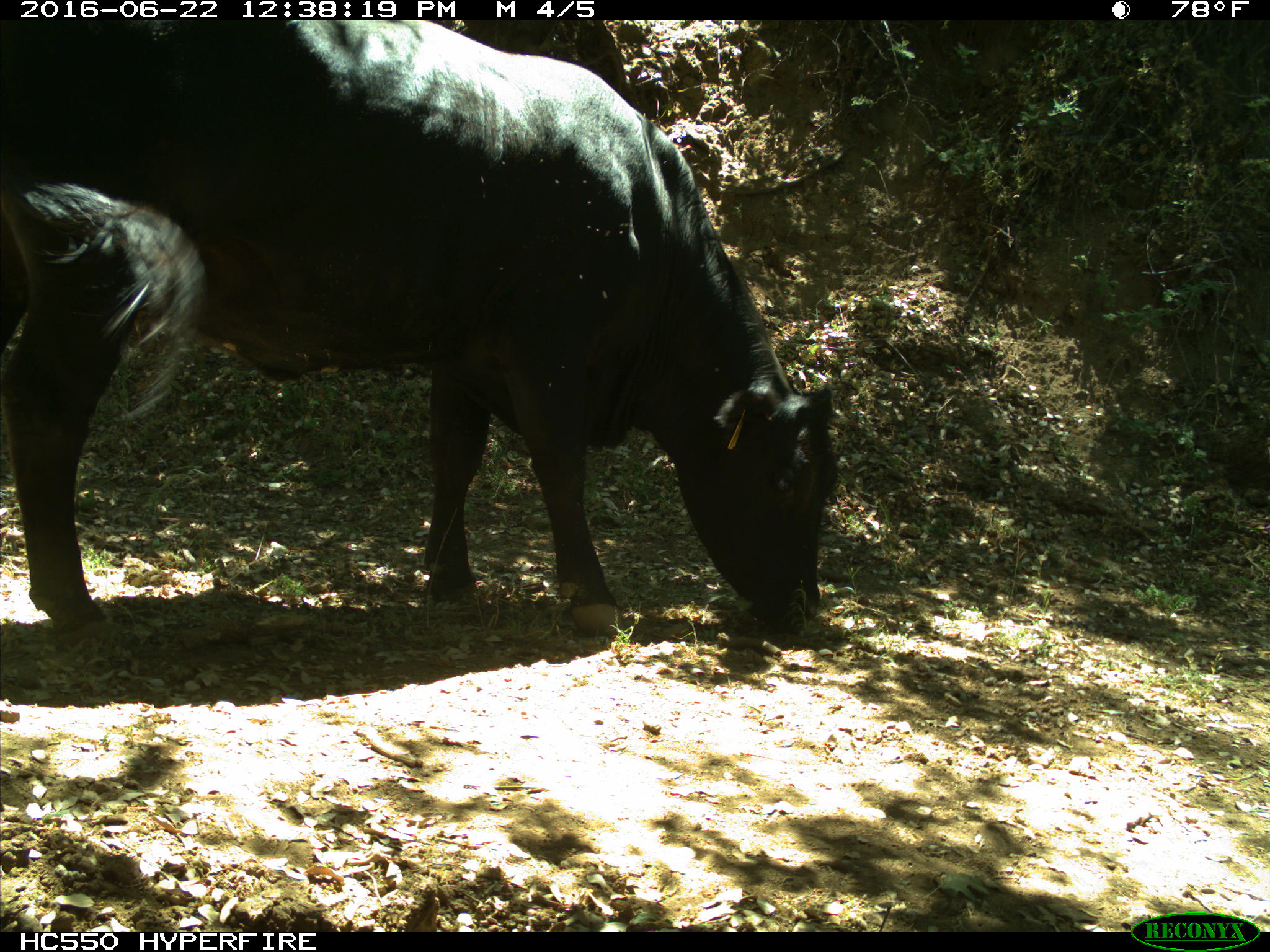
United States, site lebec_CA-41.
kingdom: Animalia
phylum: Chordata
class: Mammalia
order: Artiodactyla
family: Bovidae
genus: Bos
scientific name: Bos taurus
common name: domestic cow